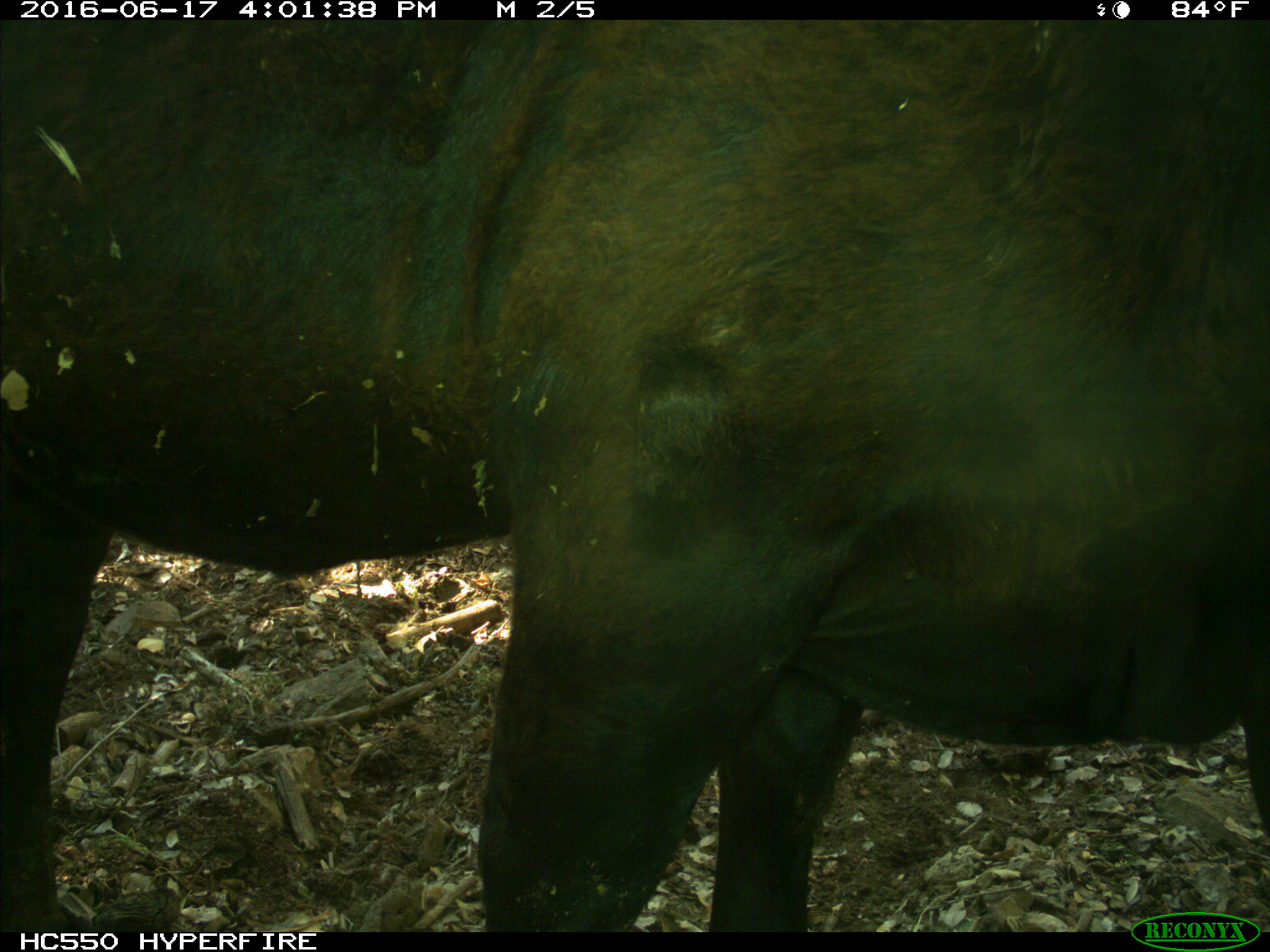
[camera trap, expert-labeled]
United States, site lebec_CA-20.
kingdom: Animalia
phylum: Chordata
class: Mammalia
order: Artiodactyla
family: Bovidae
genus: Bos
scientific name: Bos taurus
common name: domestic cow